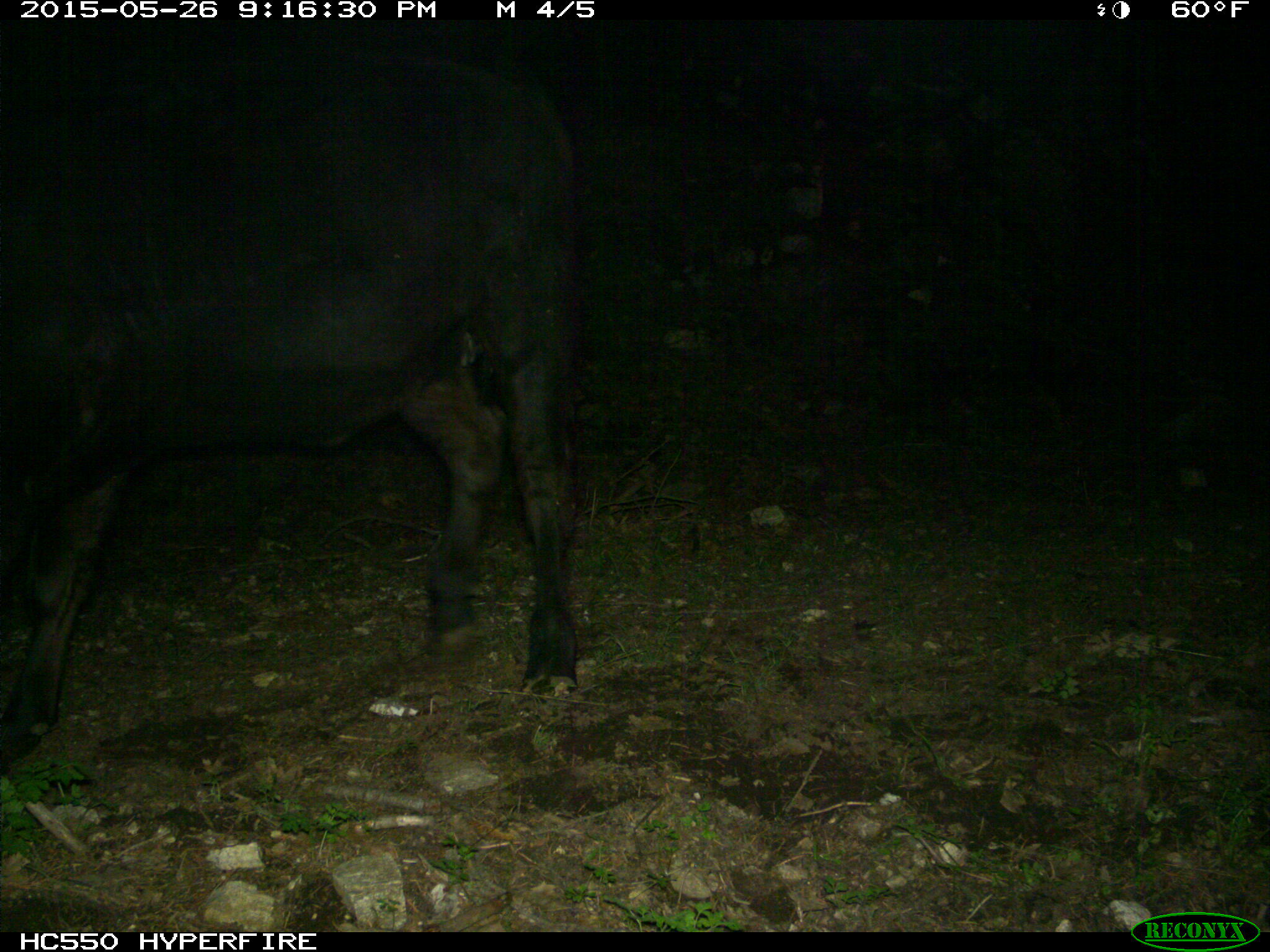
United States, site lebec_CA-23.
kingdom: Animalia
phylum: Chordata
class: Mammalia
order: Artiodactyla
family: Bovidae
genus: Bos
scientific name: Bos taurus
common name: domestic cow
Bos taurus (domestic cow).